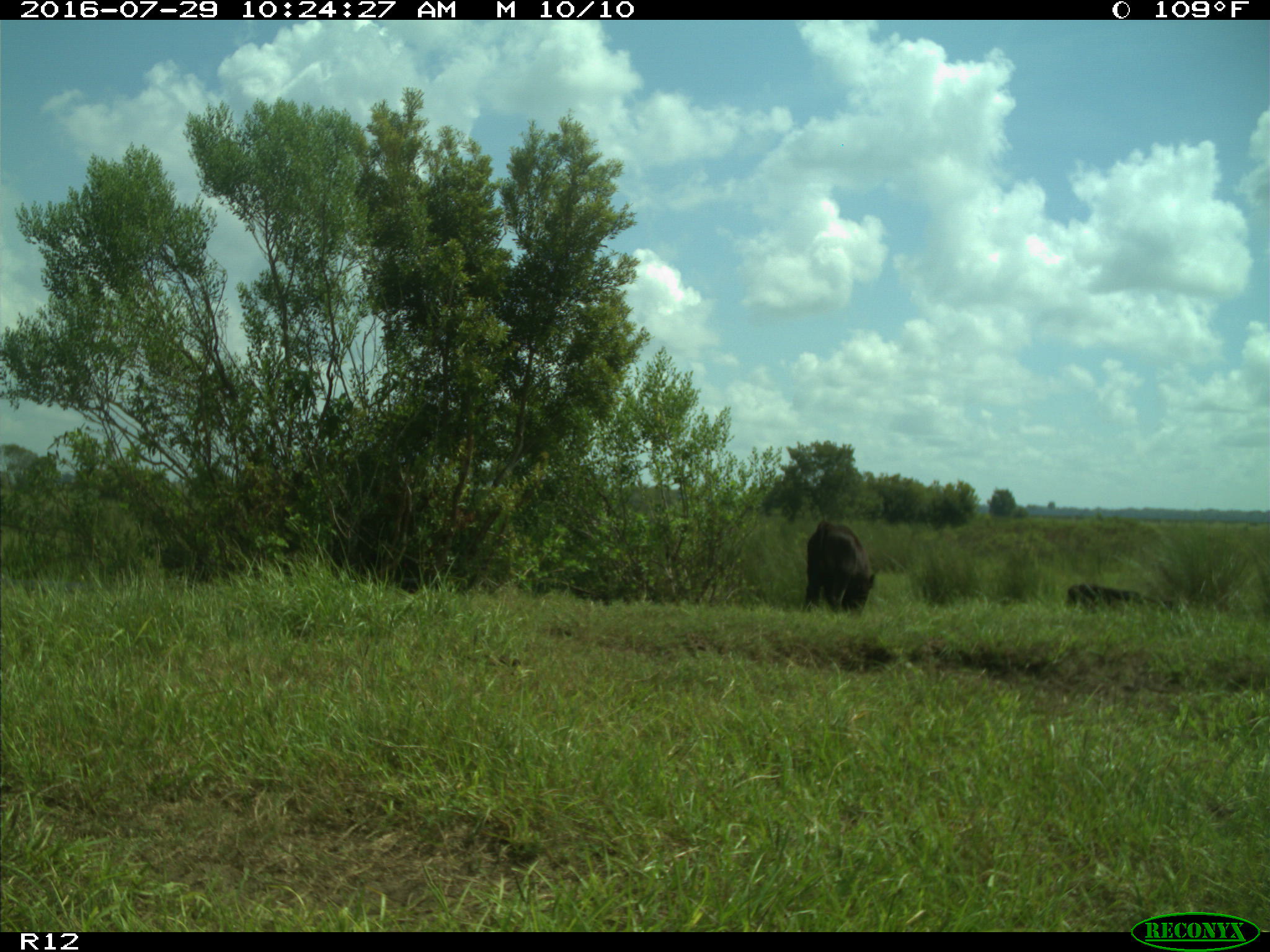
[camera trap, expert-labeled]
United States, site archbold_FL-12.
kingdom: Animalia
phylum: Chordata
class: Mammalia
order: Artiodactyla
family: Bovidae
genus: Bos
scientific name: Bos taurus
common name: domestic cow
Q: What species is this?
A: Bos taurus (domestic cow).